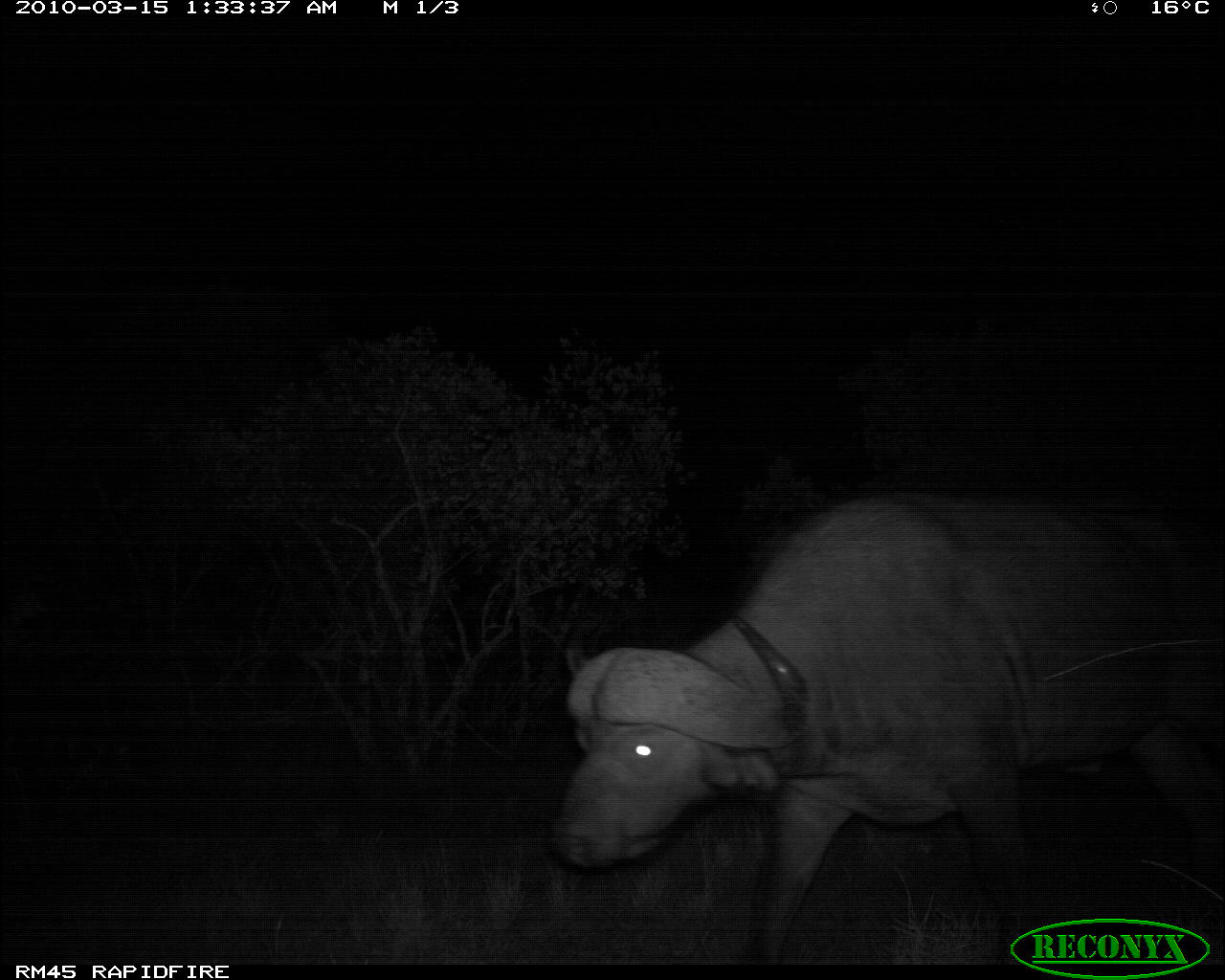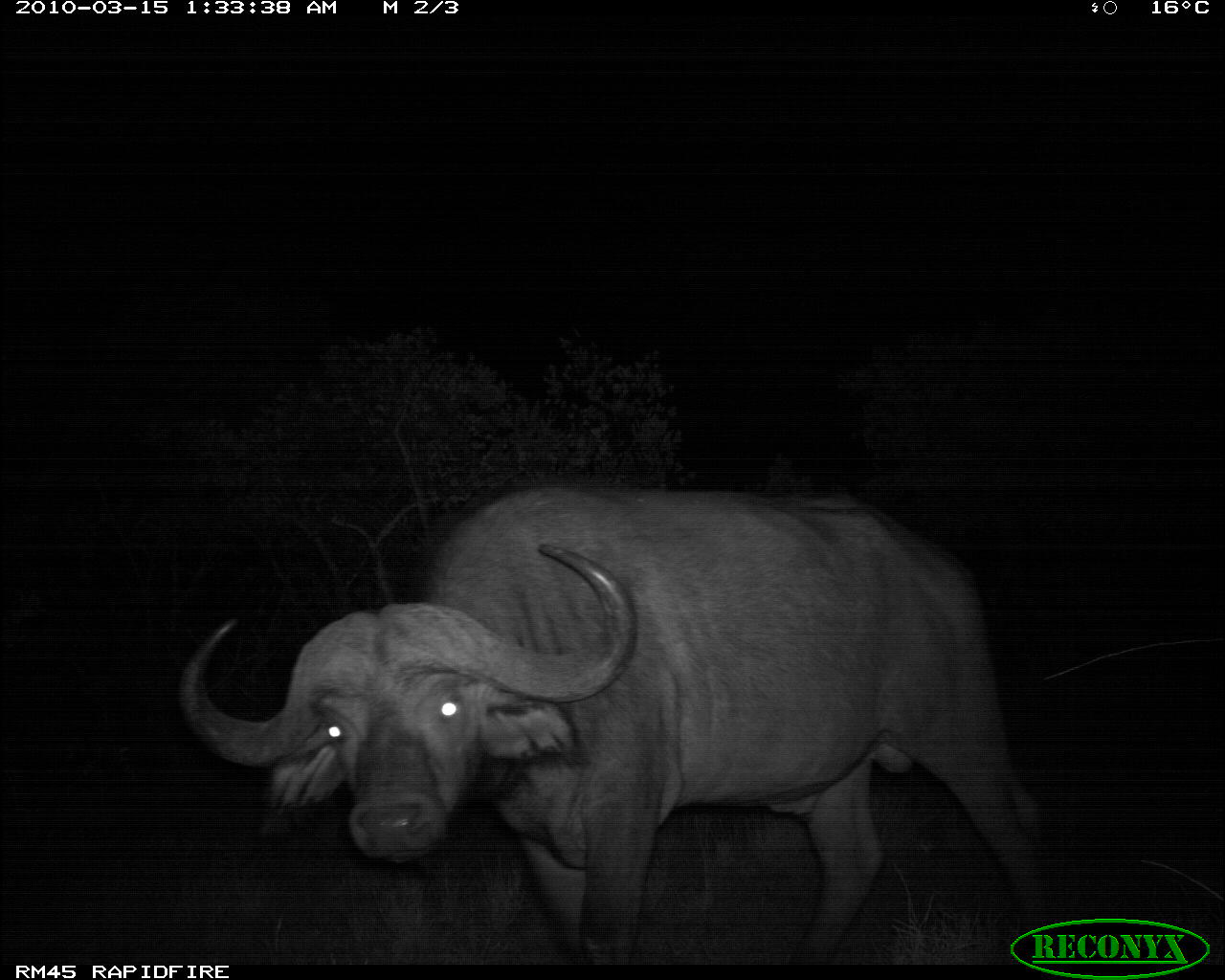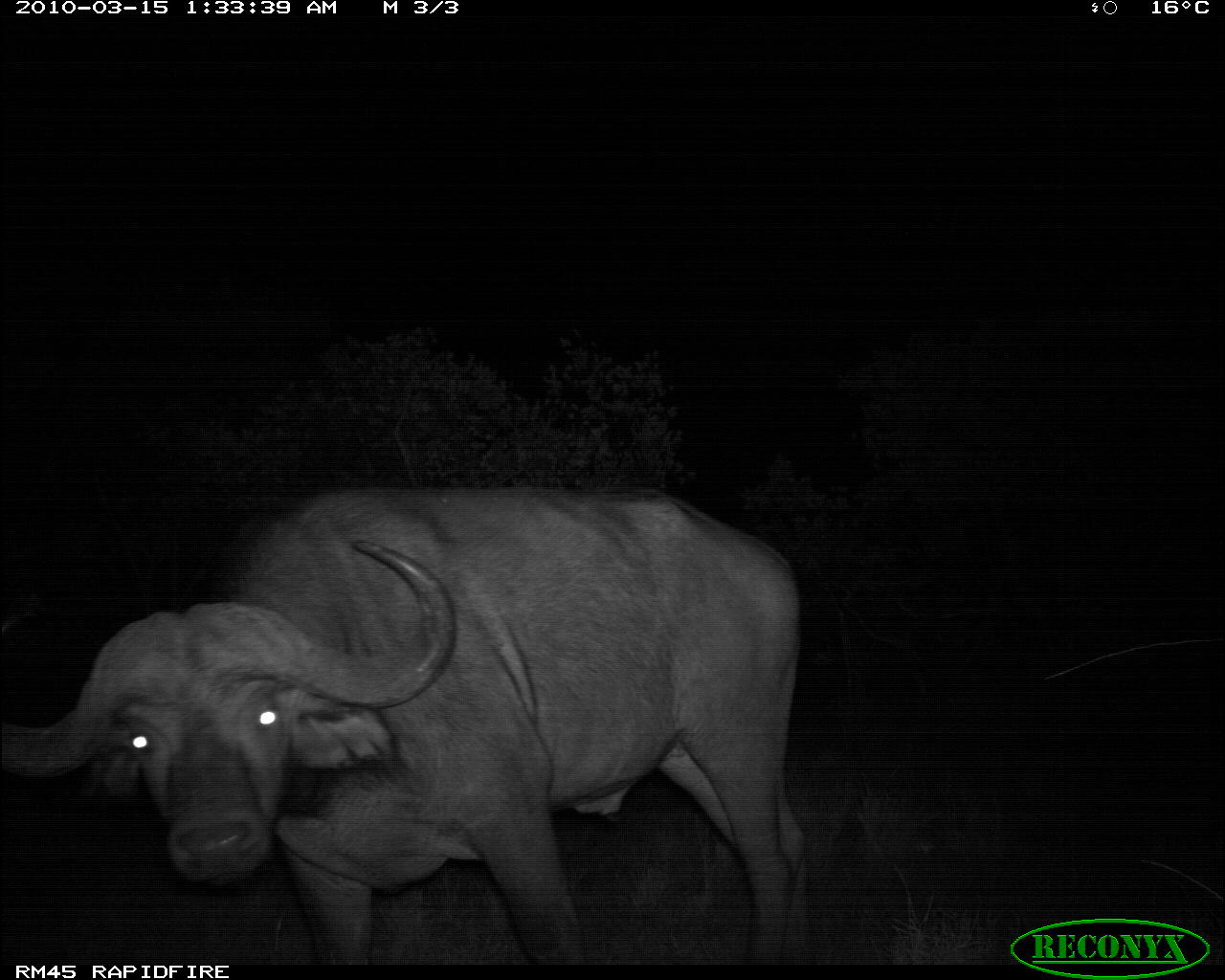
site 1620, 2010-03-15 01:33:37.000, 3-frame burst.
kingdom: Animalia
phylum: Chordata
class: Mammalia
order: Artiodactyla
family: Bovidae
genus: Syncerus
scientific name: Syncerus caffer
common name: african buffalo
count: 1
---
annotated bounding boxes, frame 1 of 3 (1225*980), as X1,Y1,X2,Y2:
syncerus caffer: 537,481,1223,961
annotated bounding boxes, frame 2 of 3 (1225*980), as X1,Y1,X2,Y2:
syncerus caffer: 169,471,1050,965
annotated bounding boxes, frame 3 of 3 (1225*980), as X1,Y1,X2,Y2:
syncerus caffer: 1,475,814,964